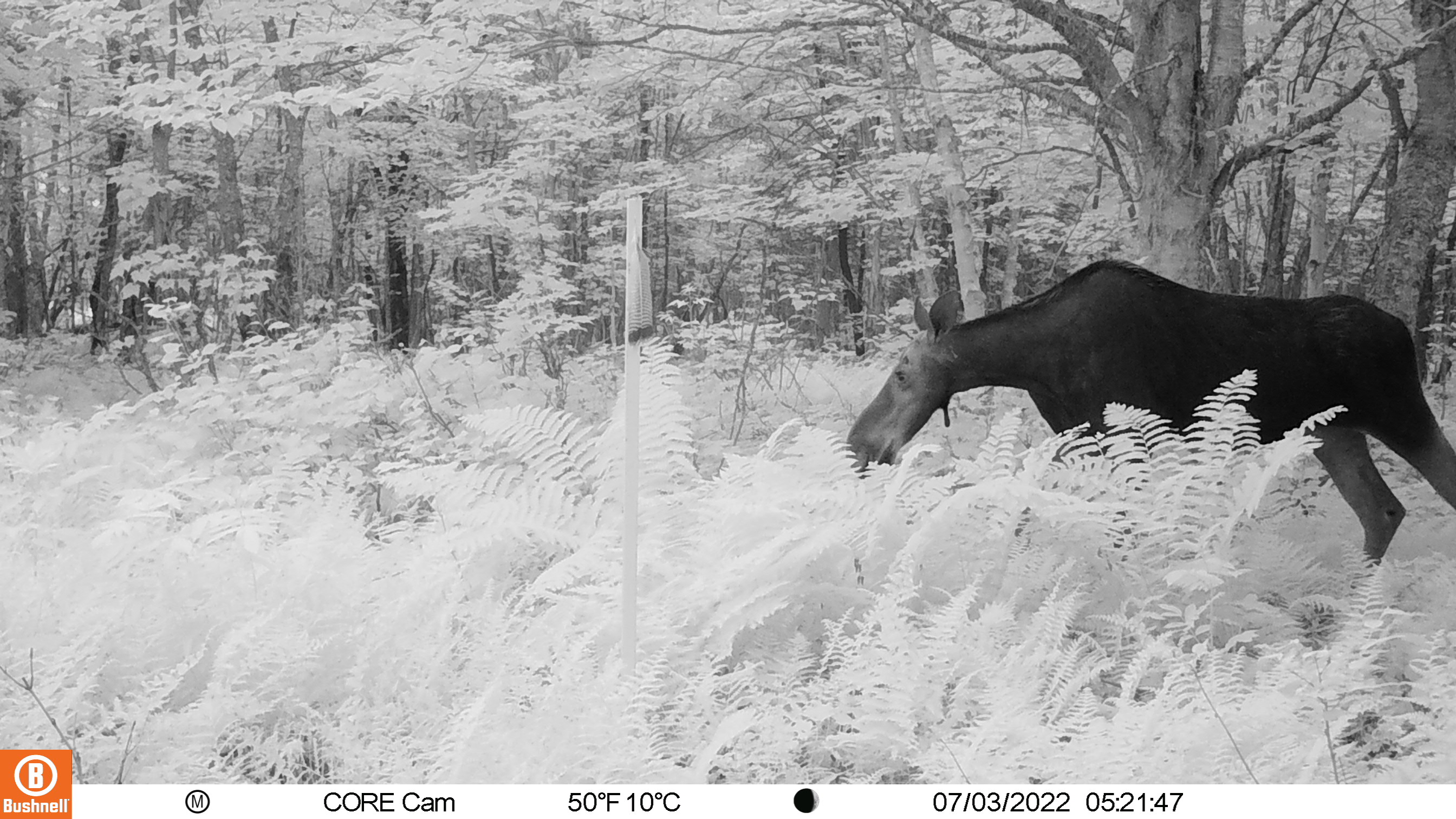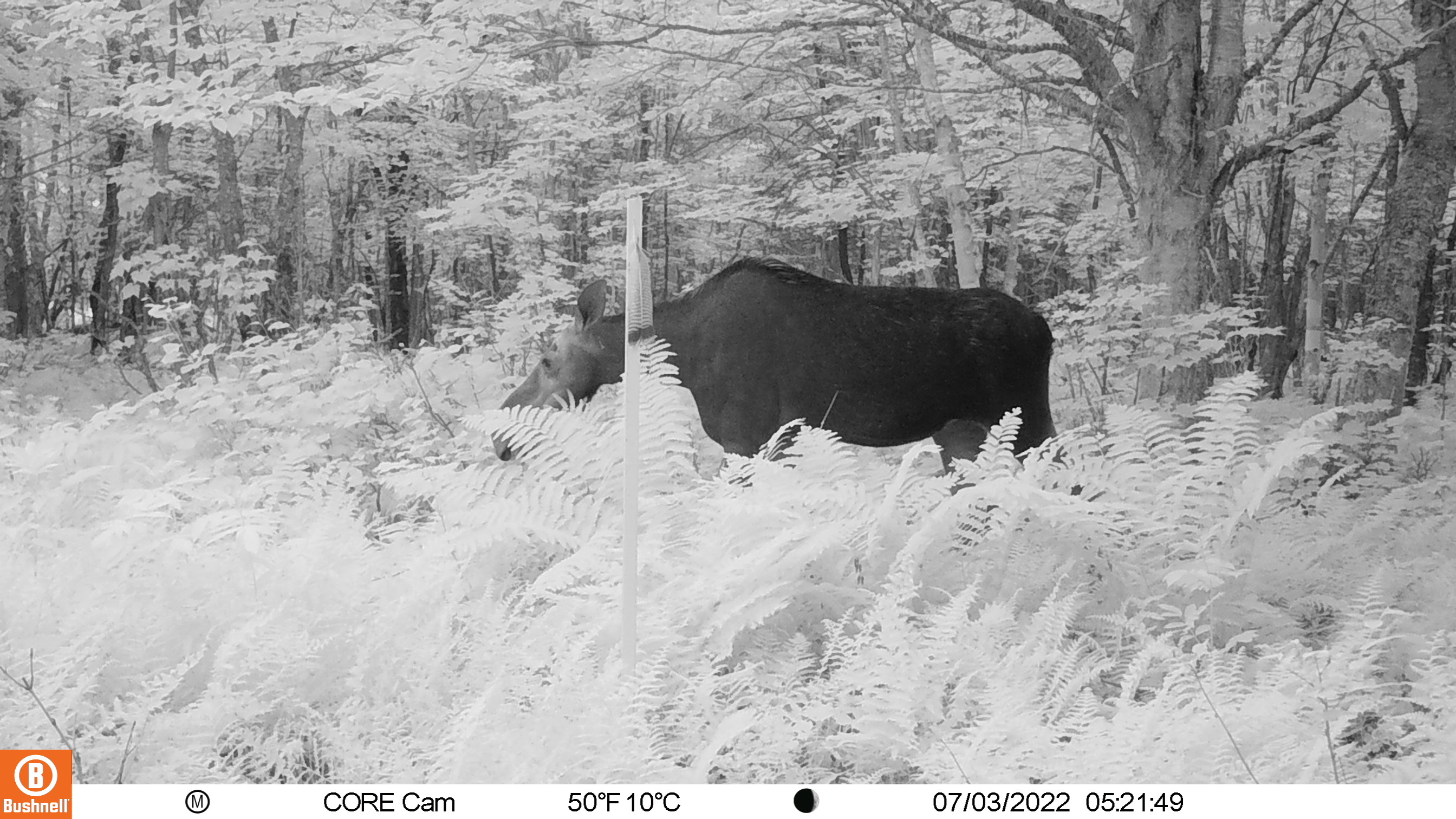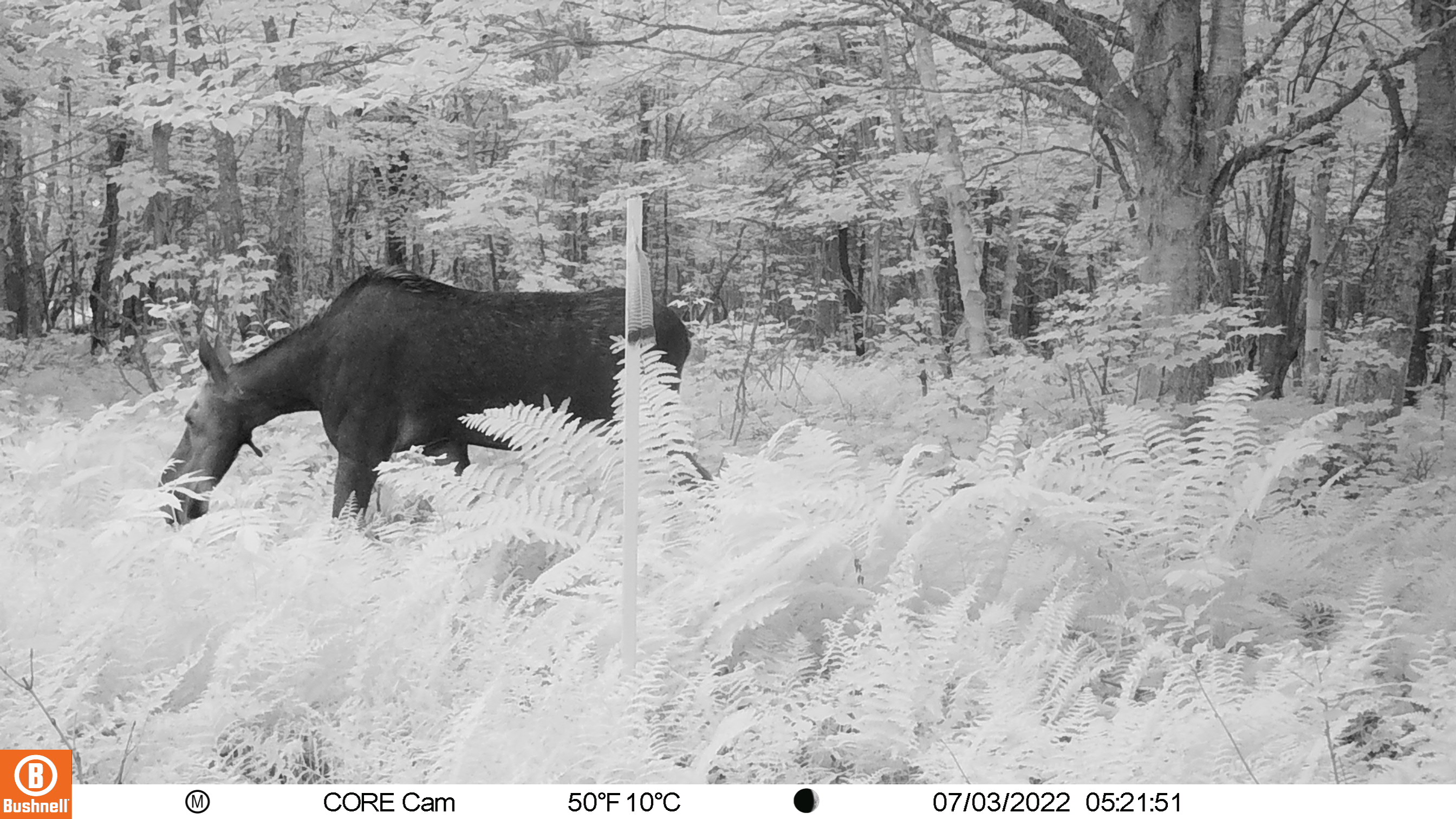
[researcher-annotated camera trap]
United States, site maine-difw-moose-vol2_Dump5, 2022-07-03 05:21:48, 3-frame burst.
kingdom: Animalia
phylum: Chordata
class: Mammalia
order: Artiodactyla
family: Cervidae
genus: Alces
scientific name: Alces alces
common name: moose